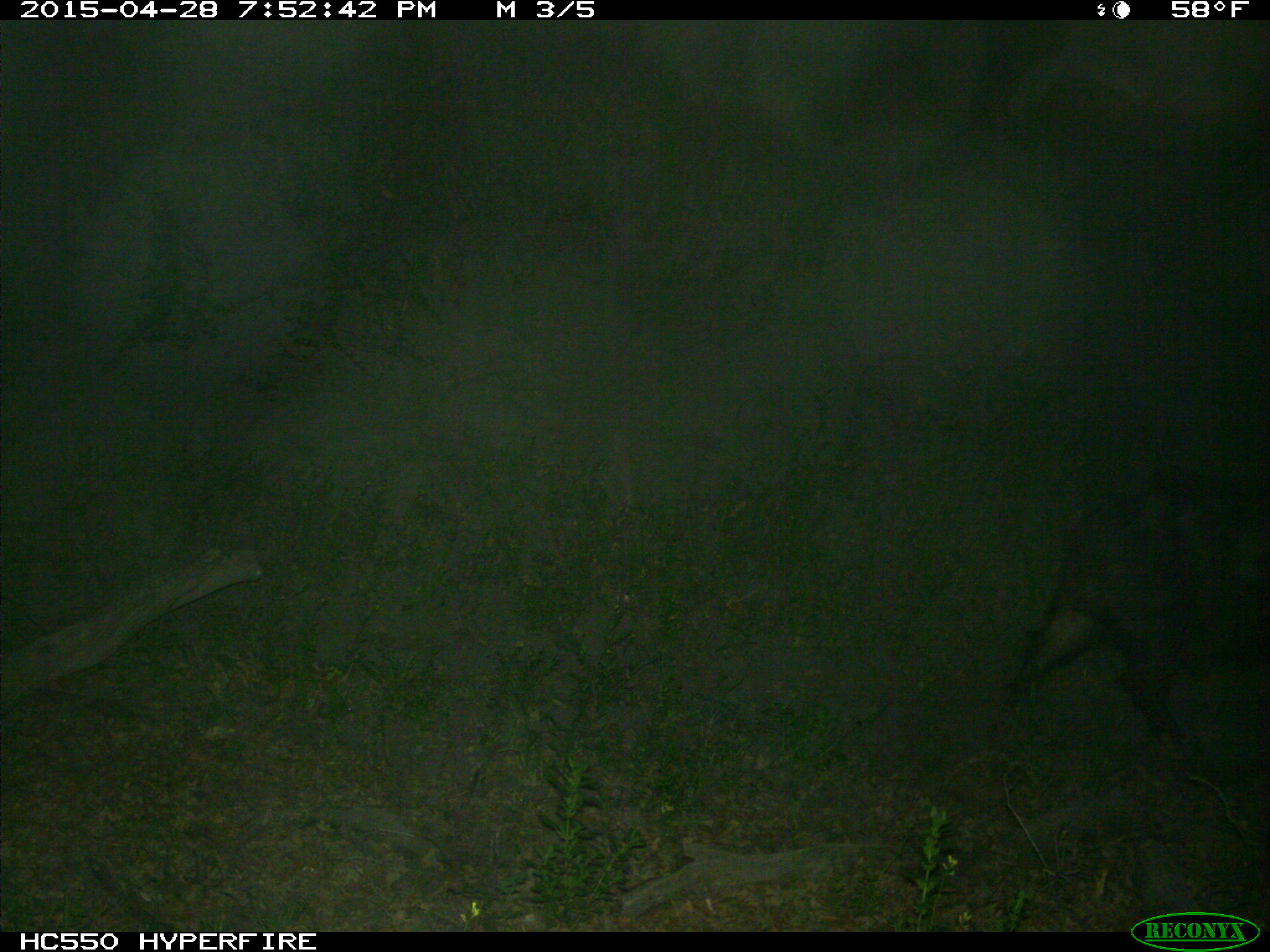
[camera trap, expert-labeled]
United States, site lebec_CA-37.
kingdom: Animalia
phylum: Chordata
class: Mammalia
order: Artiodactyla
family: Suidae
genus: Sus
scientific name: Sus scrofa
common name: wild boar